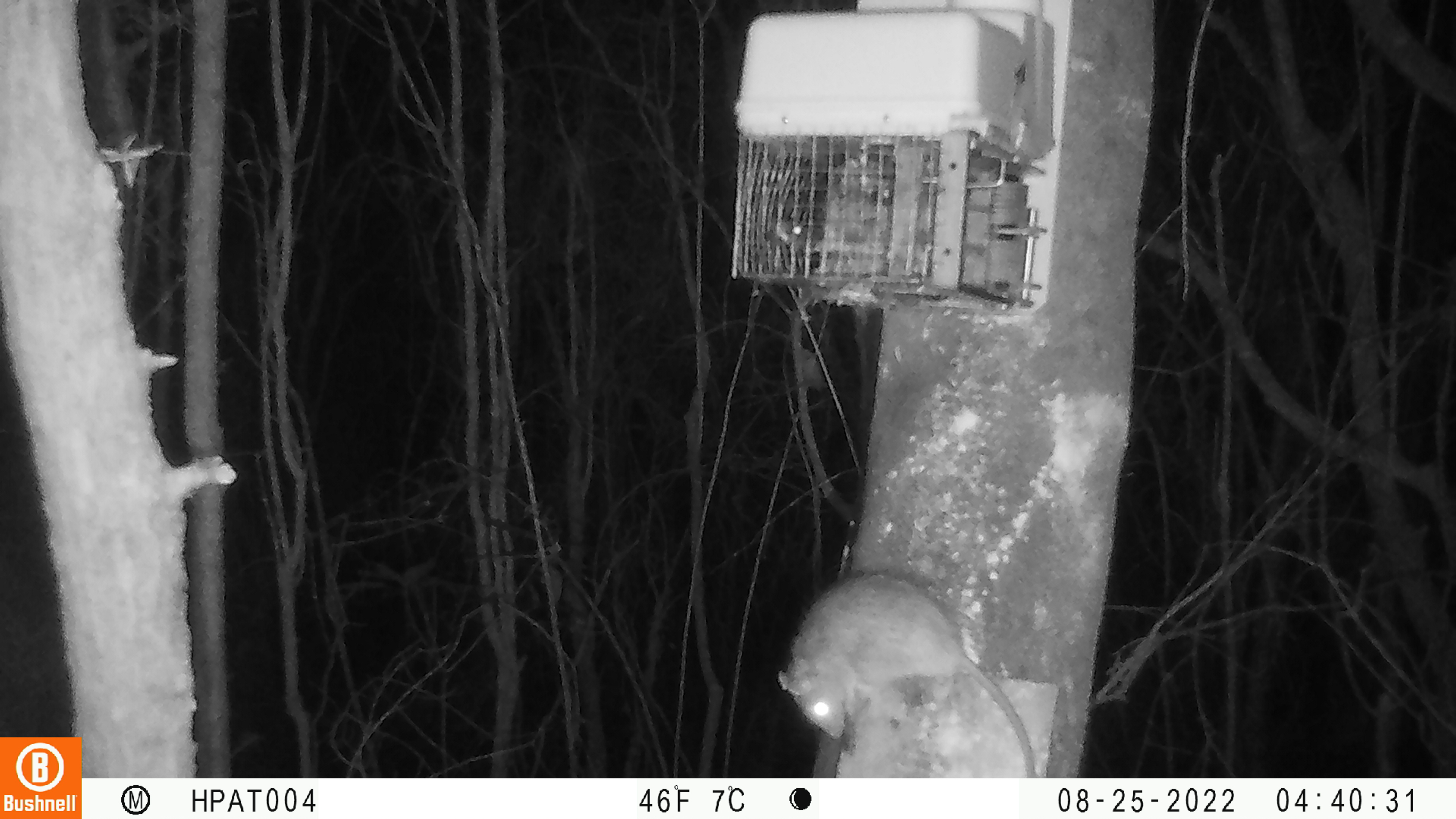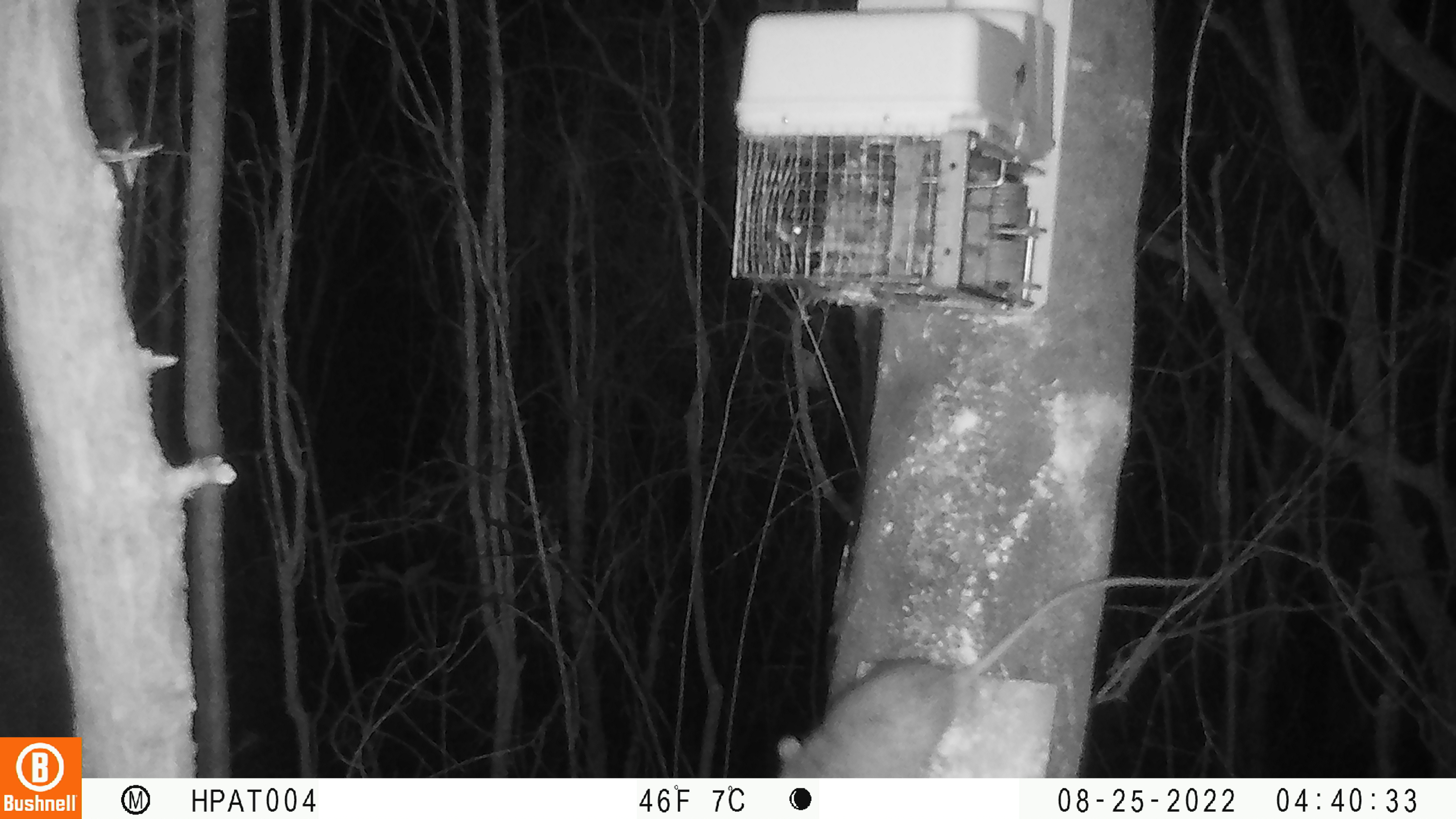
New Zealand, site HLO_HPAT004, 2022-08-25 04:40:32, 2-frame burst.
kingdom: Animalia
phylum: Chordata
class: Mammalia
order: Rodentia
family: Muridae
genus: Rattus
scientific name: Rattus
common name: rat